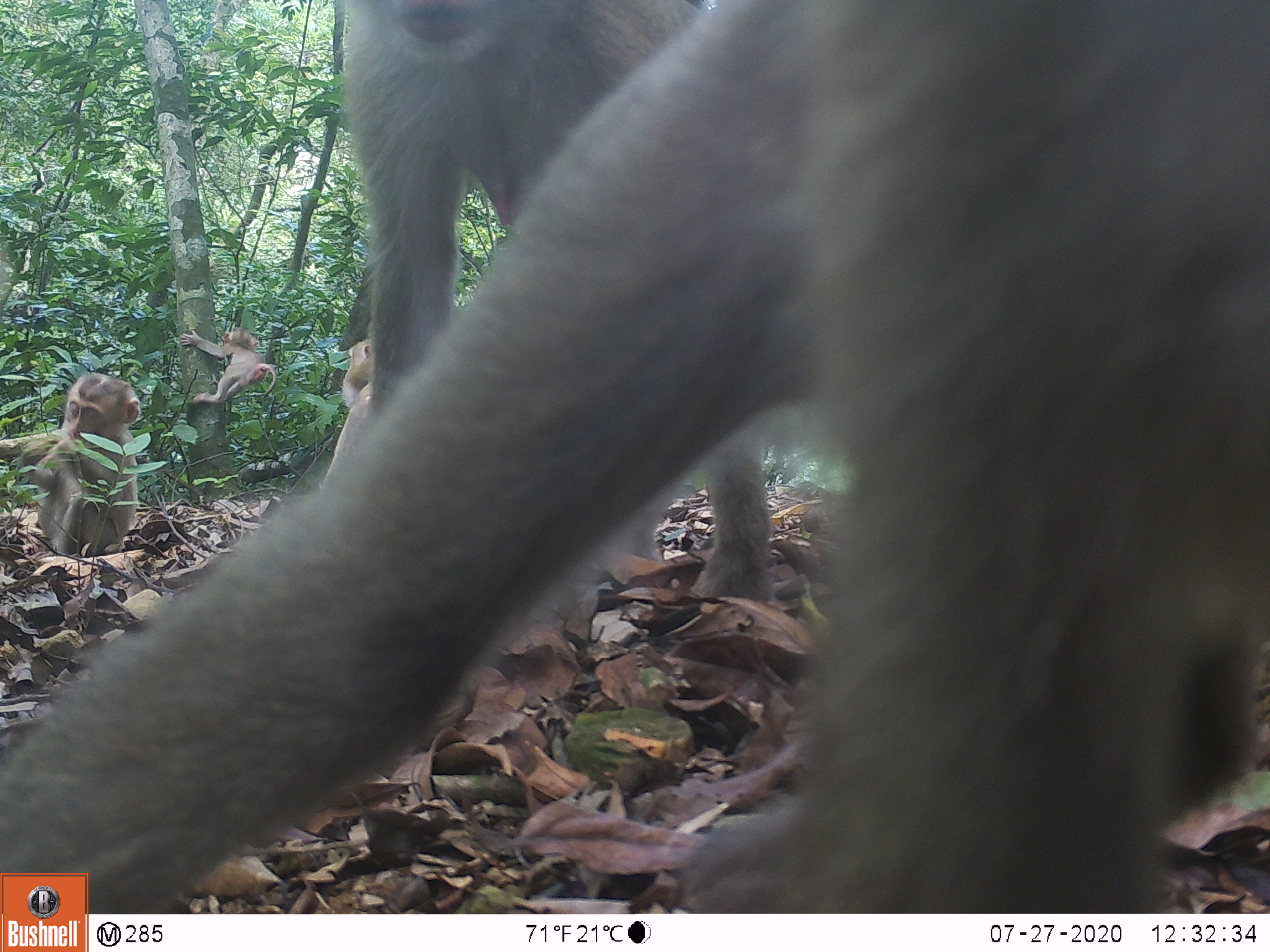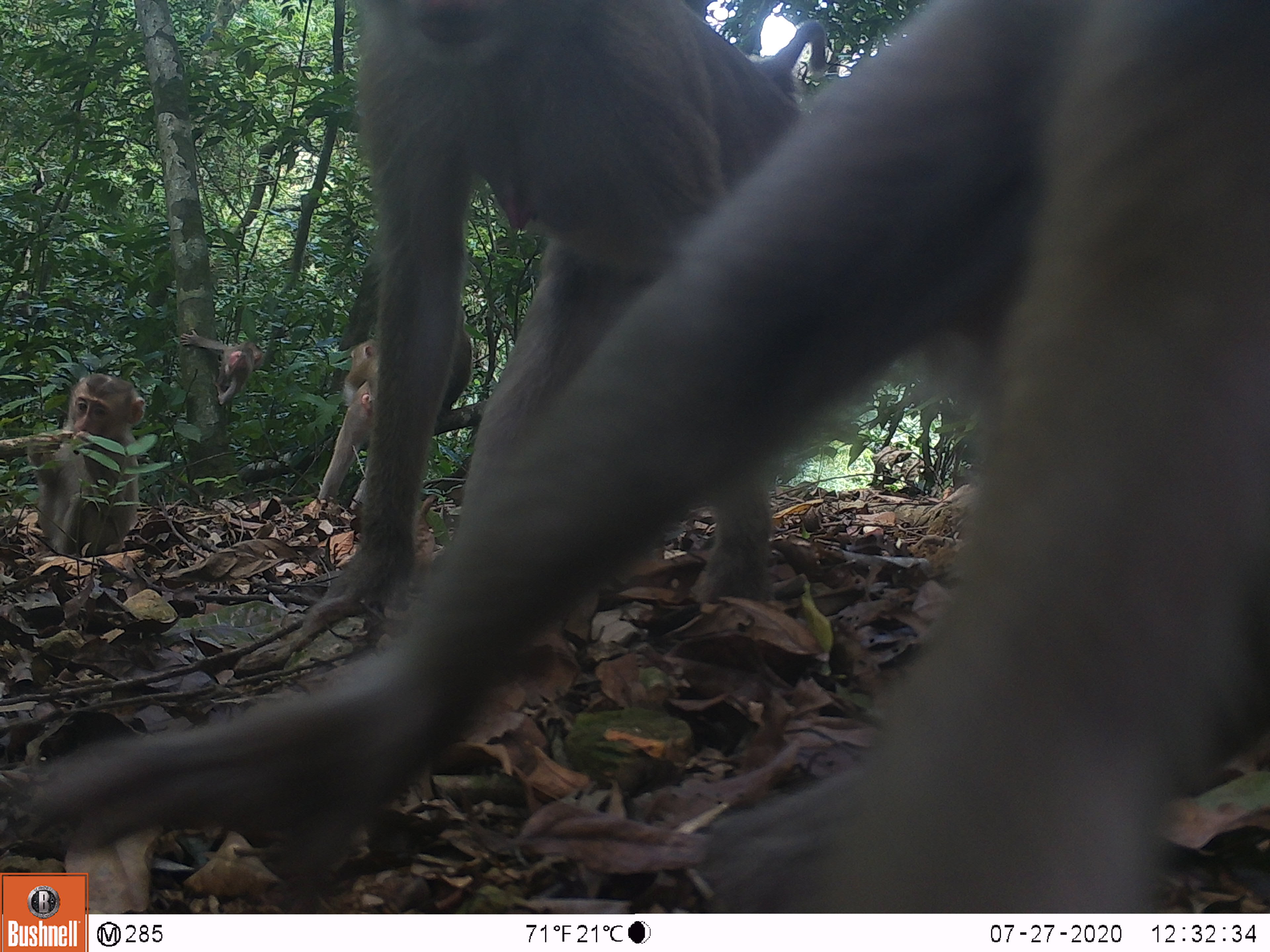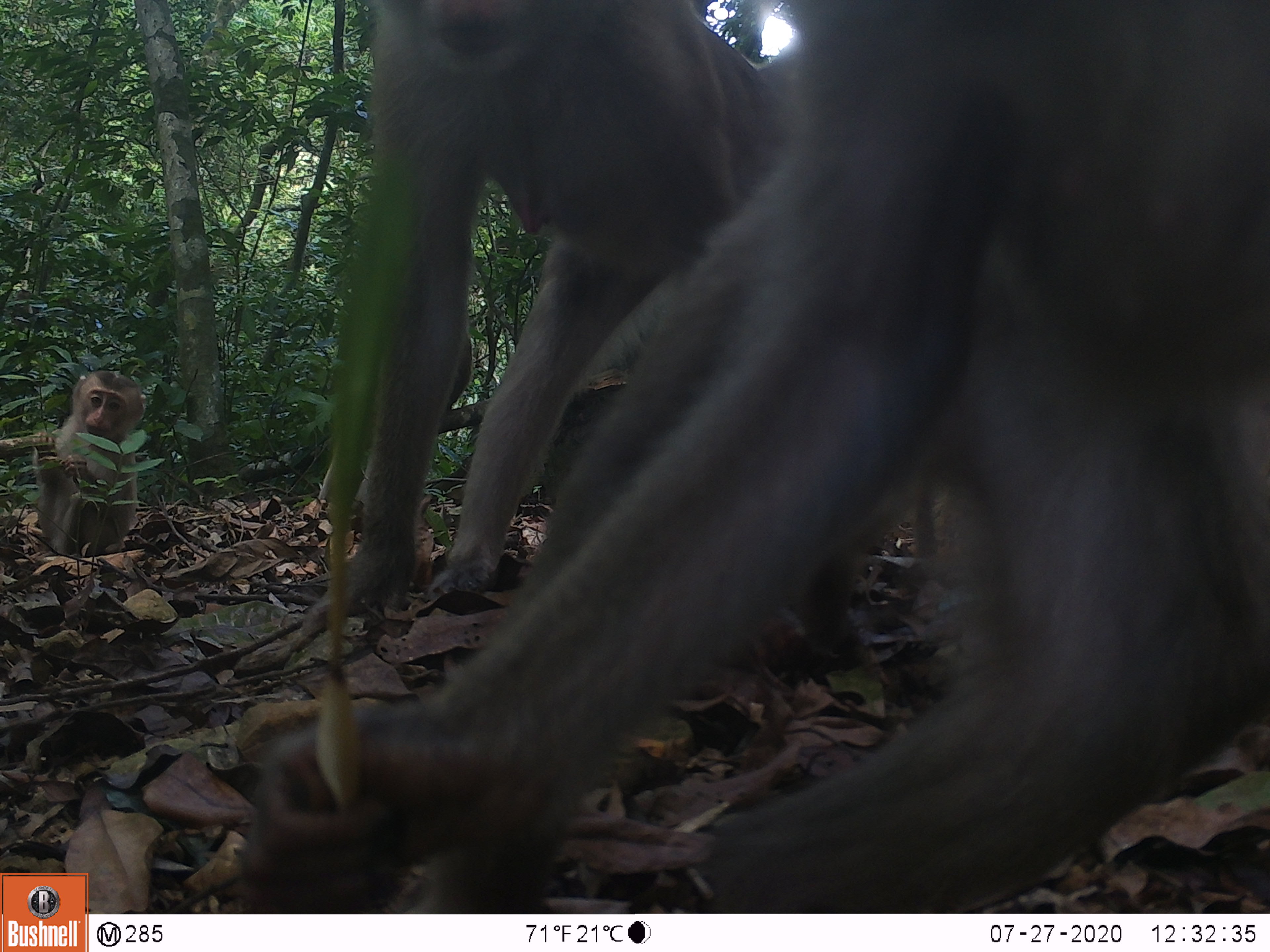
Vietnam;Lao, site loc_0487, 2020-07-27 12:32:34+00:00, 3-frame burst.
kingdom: Animalia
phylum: Chordata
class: Mammalia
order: Primates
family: Cercopithecidae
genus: Macaca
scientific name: Macaca nemestrina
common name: pig-tailed macaque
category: pig tailed macaque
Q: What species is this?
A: Pig tailed macaque (pig-tailed macaque) (Macaca nemestrina).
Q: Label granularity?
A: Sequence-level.